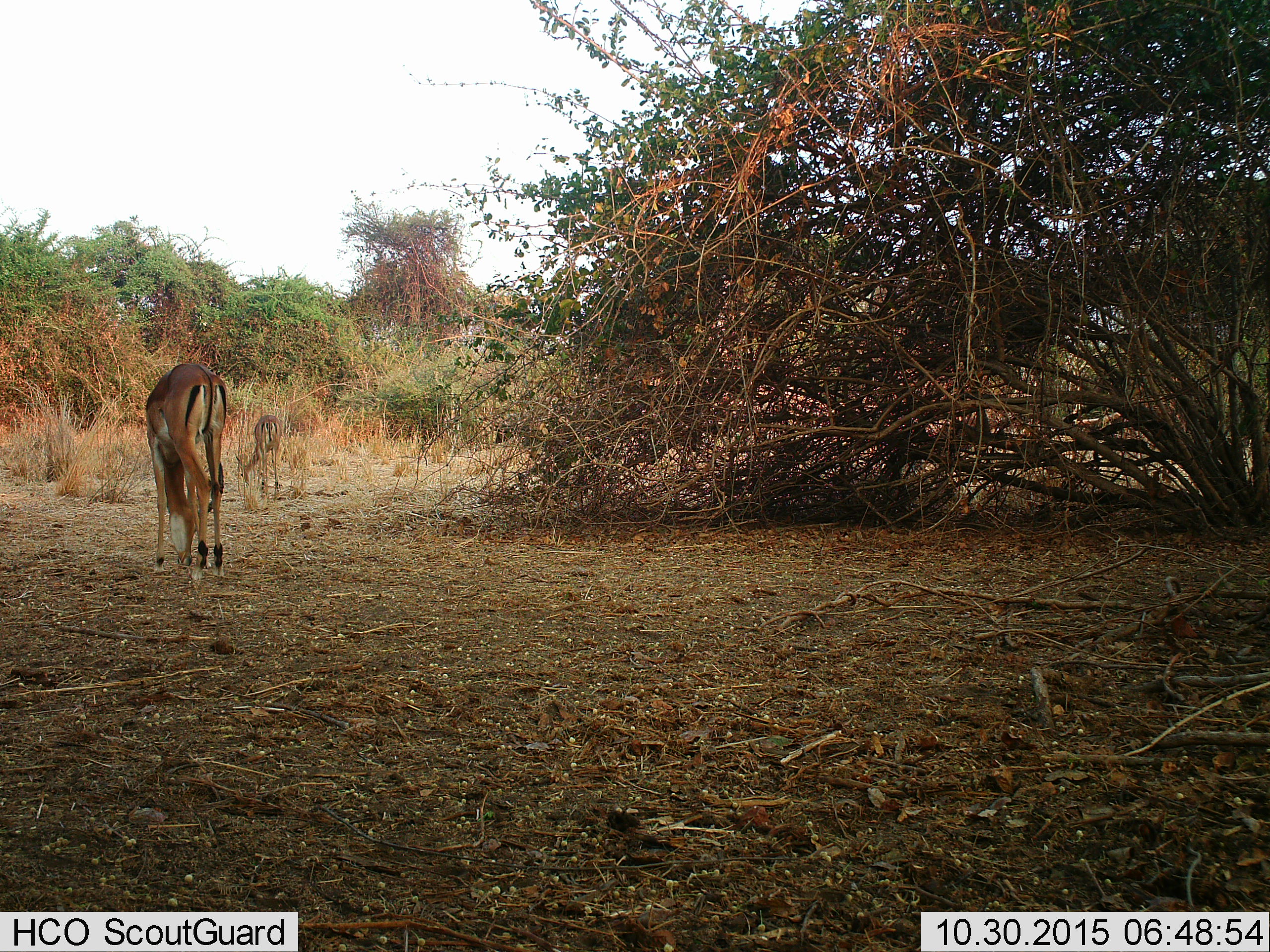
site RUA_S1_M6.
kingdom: Animalia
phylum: Chordata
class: Mammalia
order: Artiodactyla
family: Bovidae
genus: Aepyceros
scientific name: Aepyceros melampus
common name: impala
Impala (Aepyceros melampus), count 2. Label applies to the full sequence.